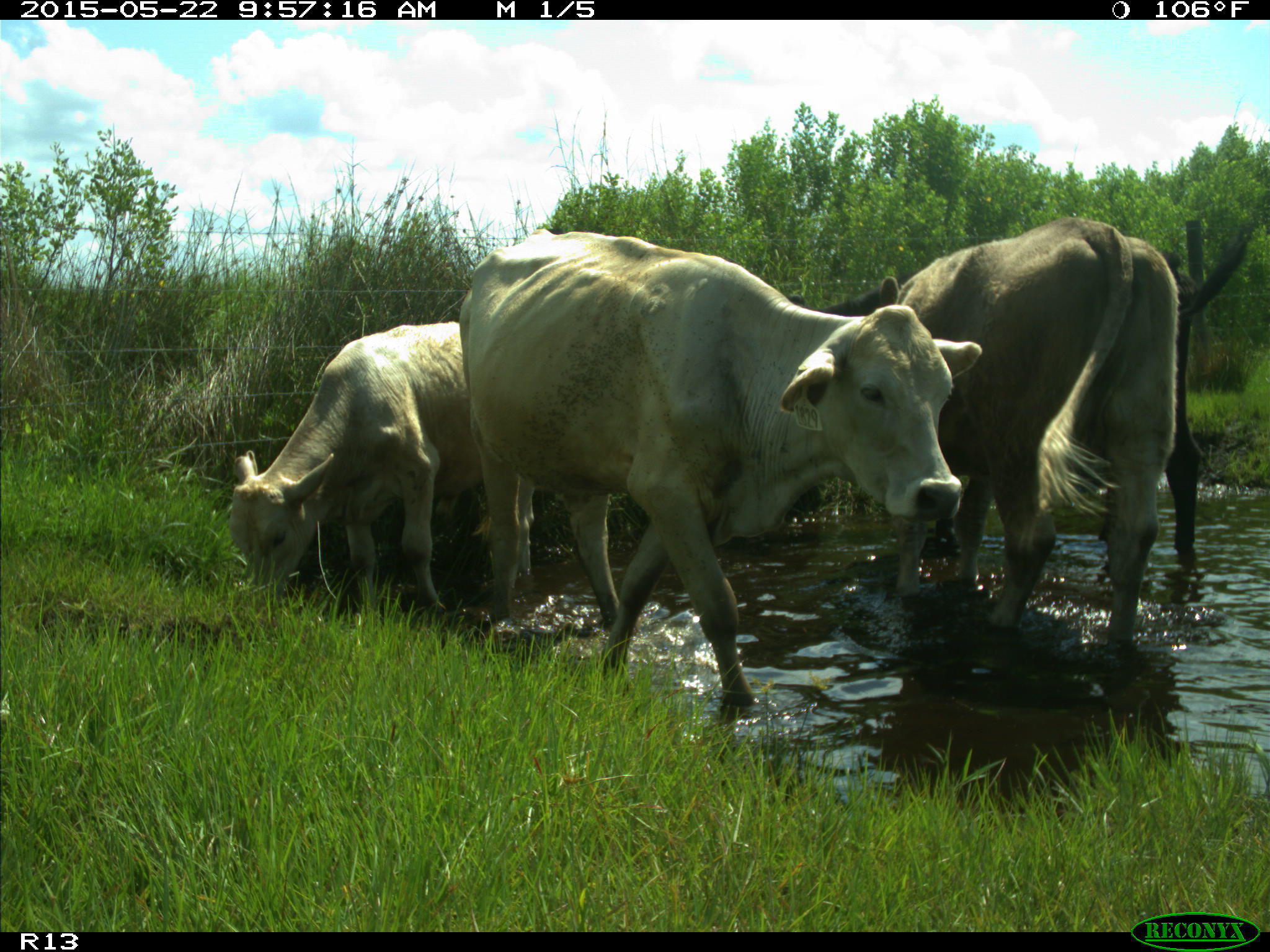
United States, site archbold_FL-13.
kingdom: Animalia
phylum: Chordata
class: Mammalia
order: Artiodactyla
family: Bovidae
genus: Bos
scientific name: Bos taurus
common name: domestic cow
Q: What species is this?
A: Bos taurus (domestic cow).